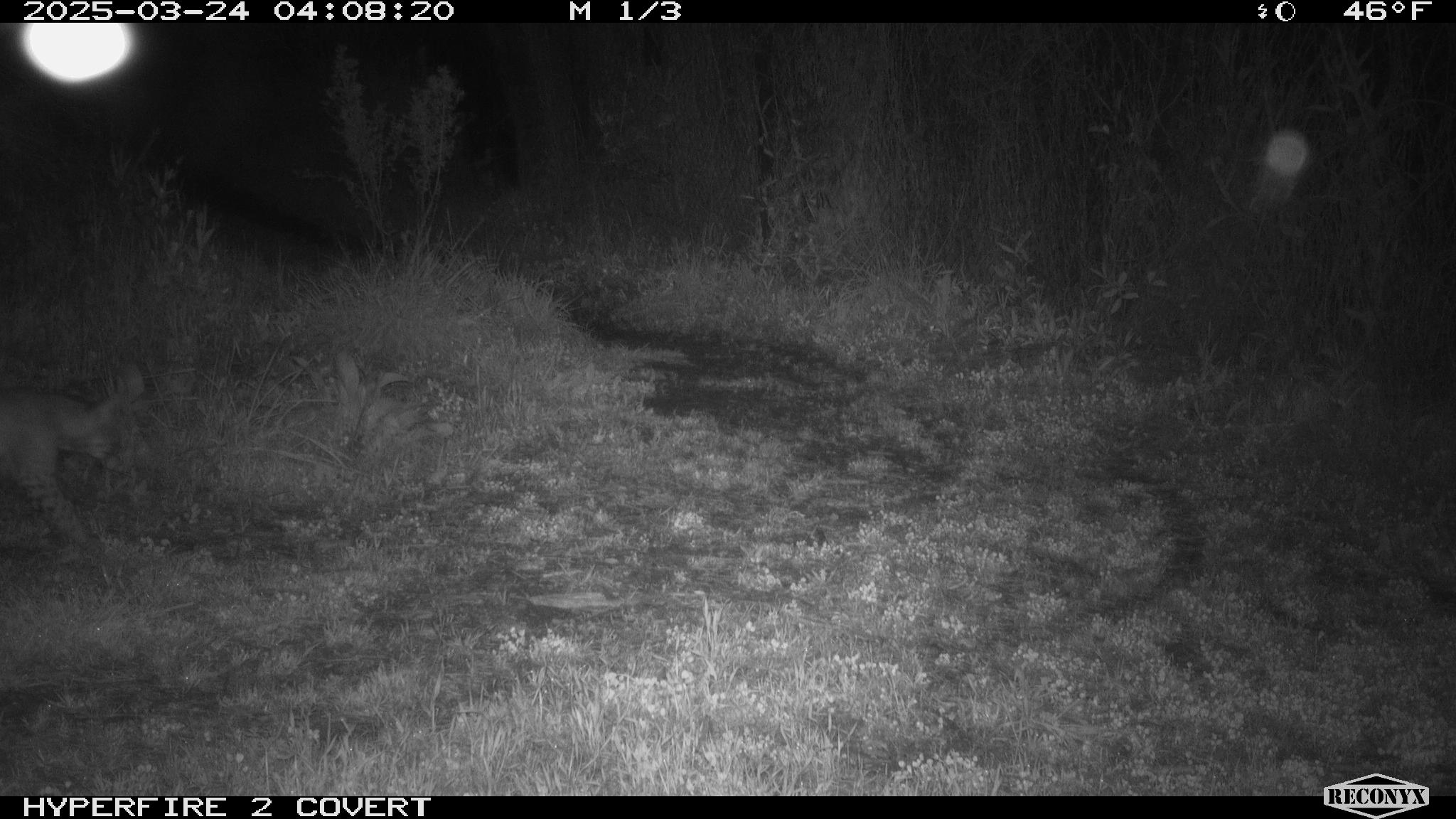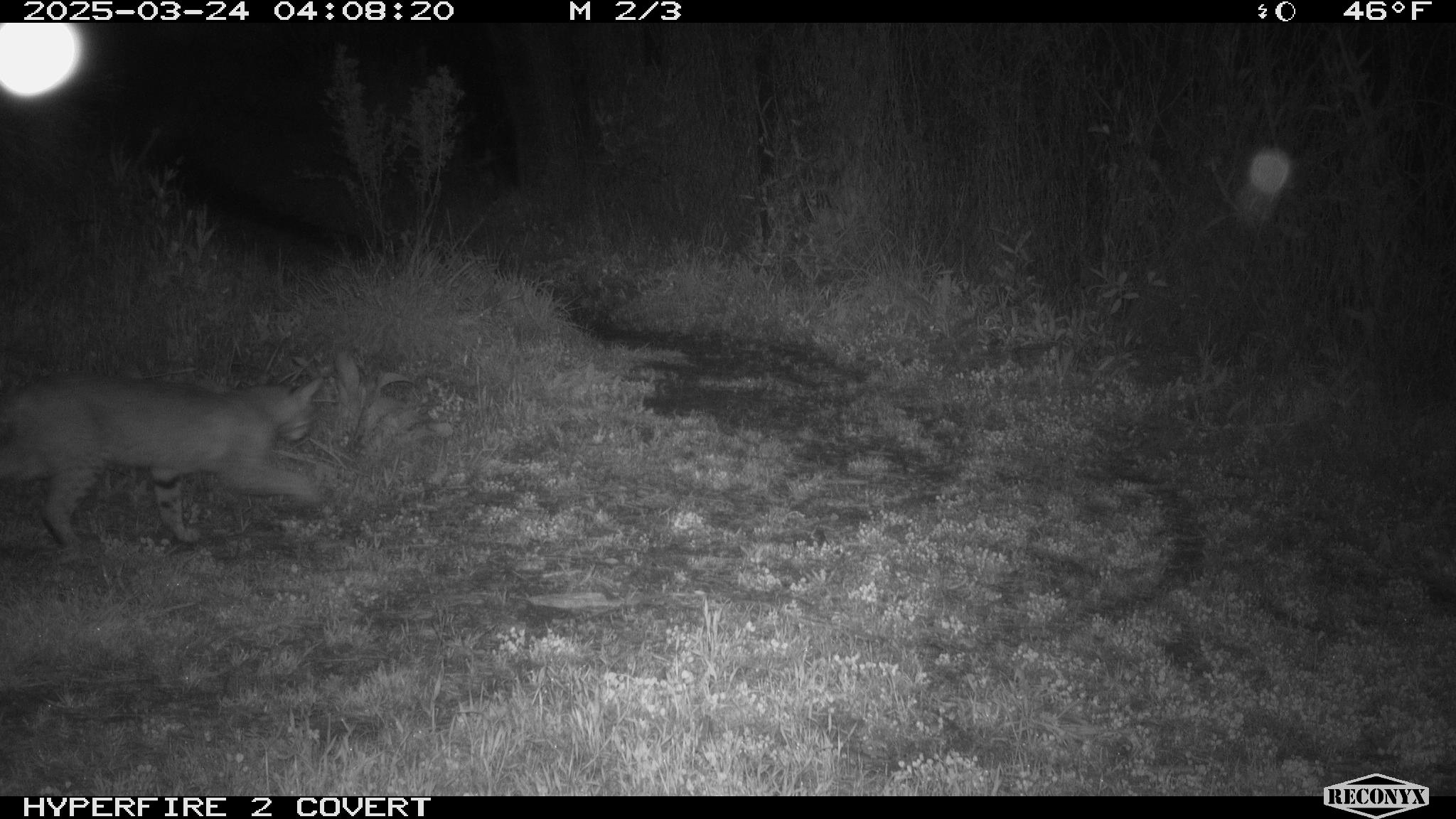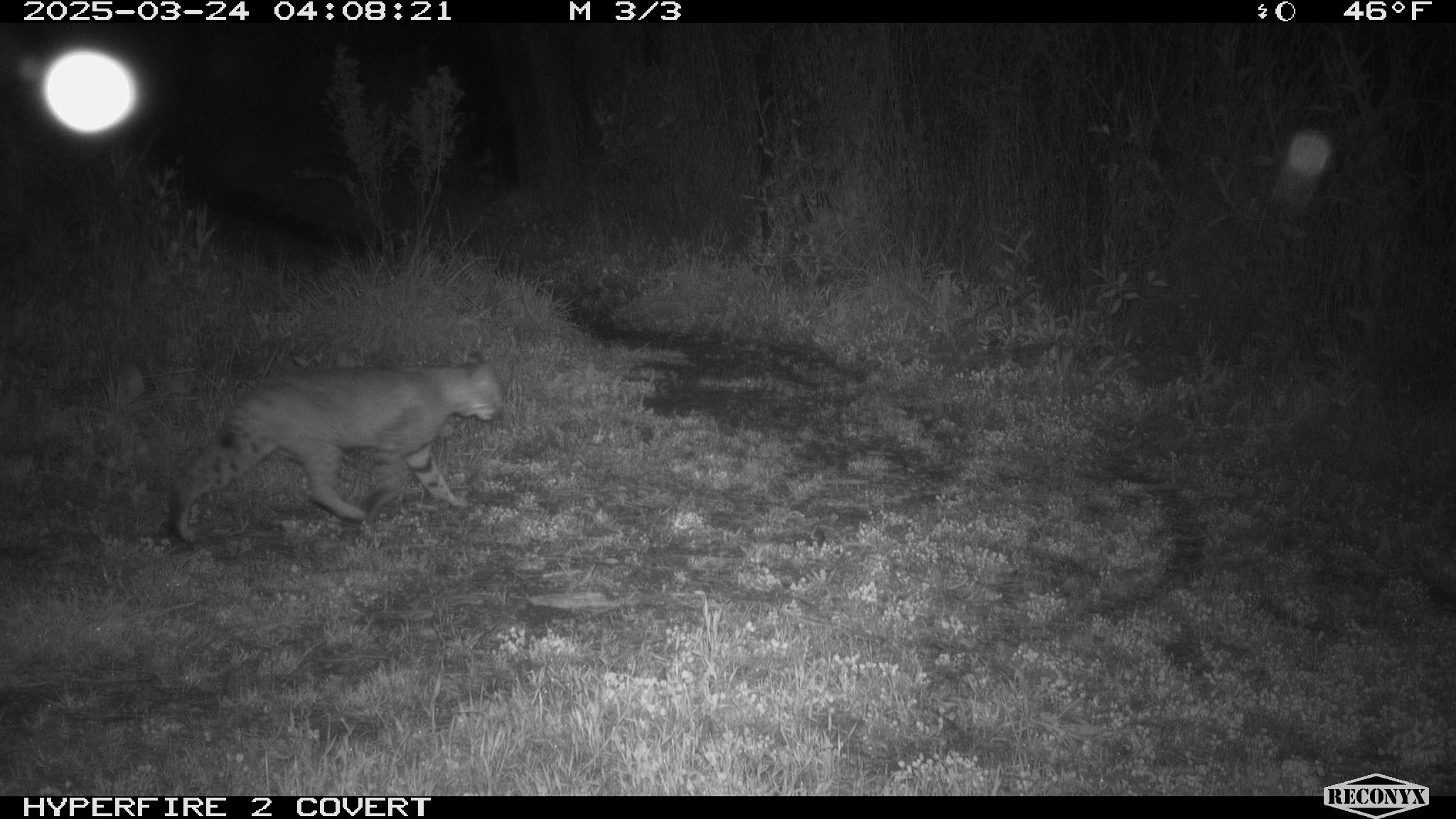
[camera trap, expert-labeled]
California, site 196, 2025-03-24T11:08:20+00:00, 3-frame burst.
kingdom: Animalia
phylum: Chordata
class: Mammalia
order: Carnivora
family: Felidae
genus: Lynx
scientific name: Lynx rufus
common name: bobcat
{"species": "bobcat (Lynx rufus)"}